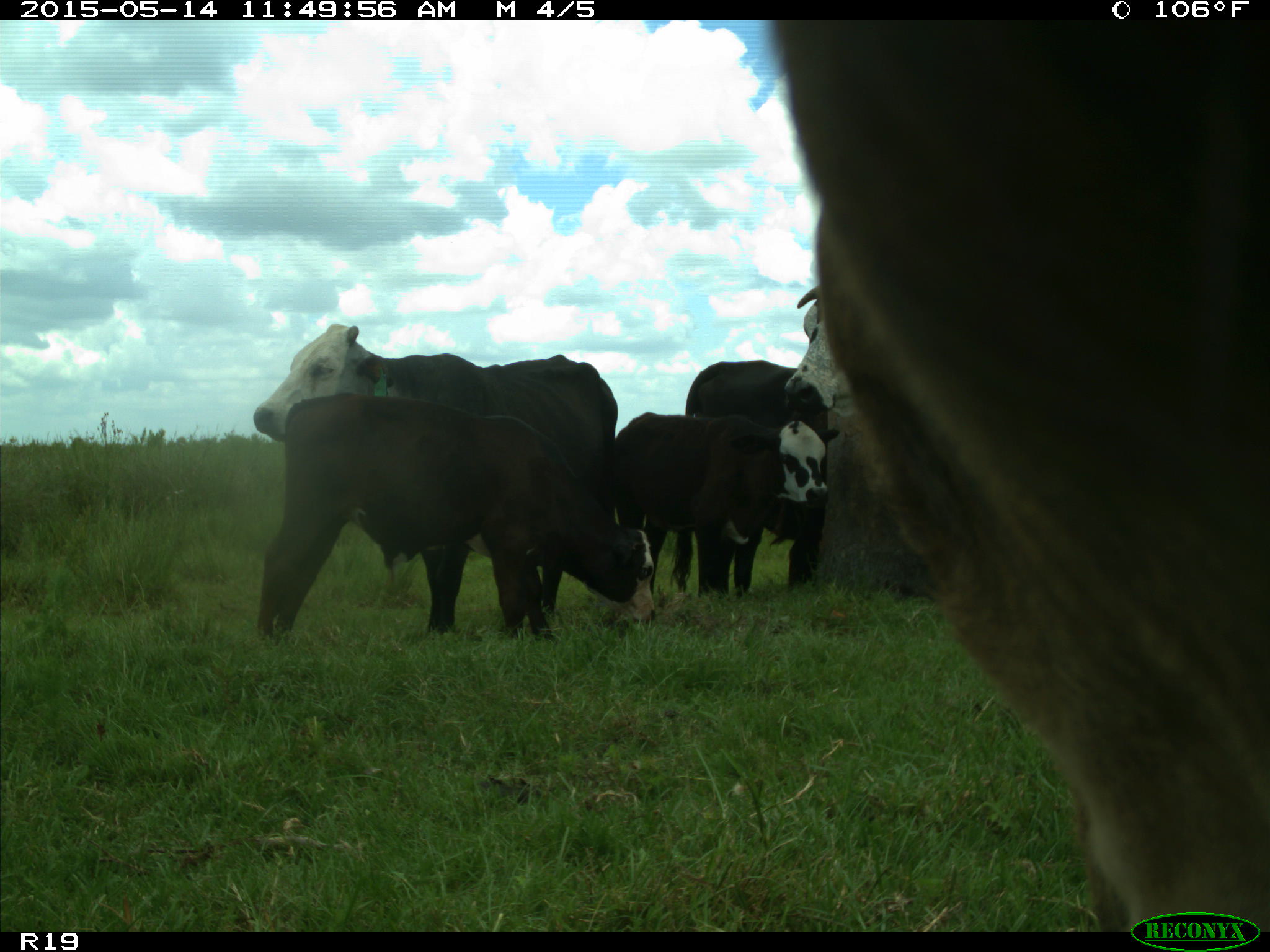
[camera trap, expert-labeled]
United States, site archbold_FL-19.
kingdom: Animalia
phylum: Chordata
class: Mammalia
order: Artiodactyla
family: Bovidae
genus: Bos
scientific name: Bos taurus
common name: domestic cow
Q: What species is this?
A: Bos taurus (domestic cow).